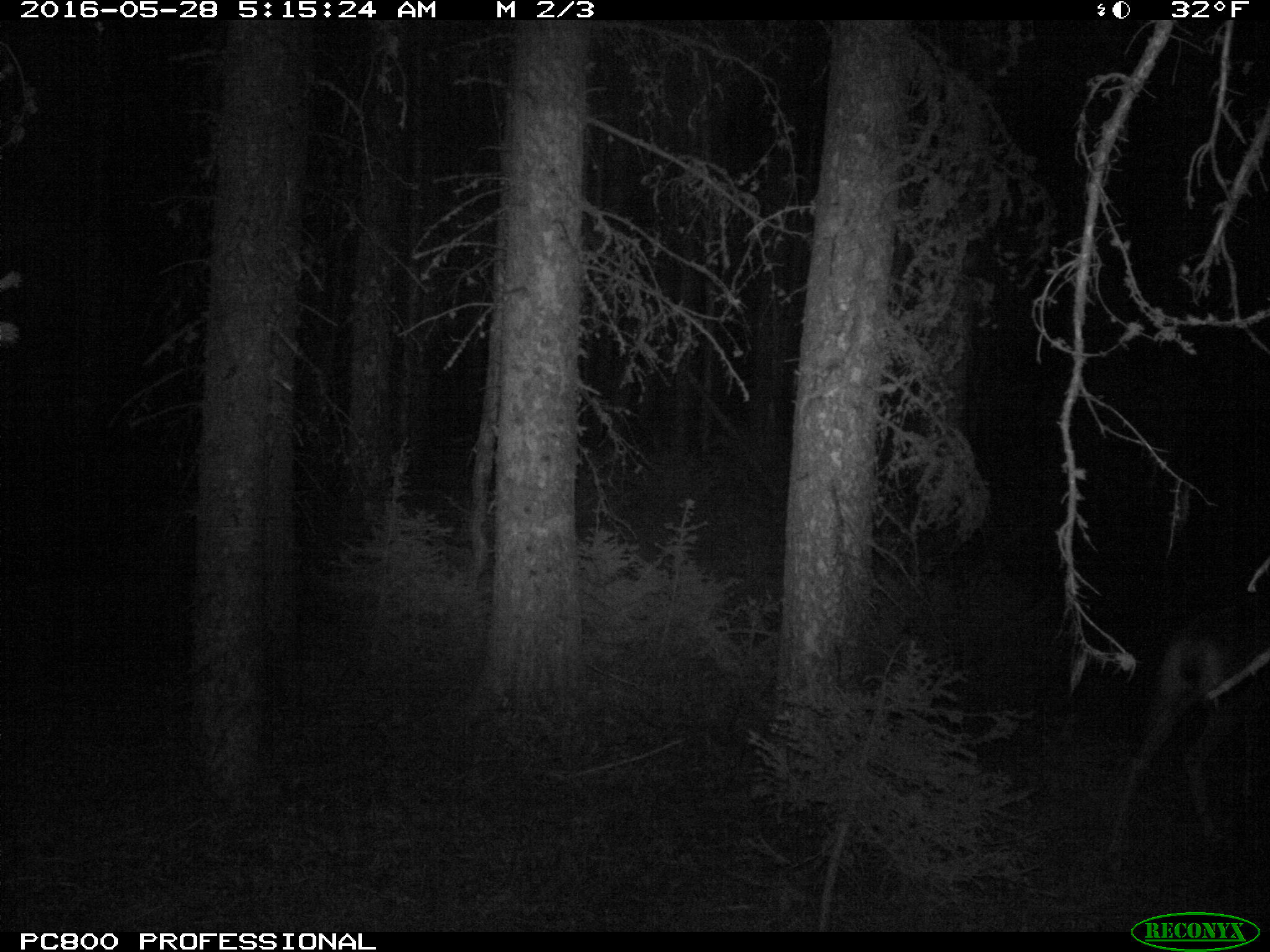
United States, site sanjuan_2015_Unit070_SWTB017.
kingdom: Animalia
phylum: Chordata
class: Mammalia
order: Artiodactyla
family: Cervidae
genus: Odocoileus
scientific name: Odocoileus hemionus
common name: mule deer